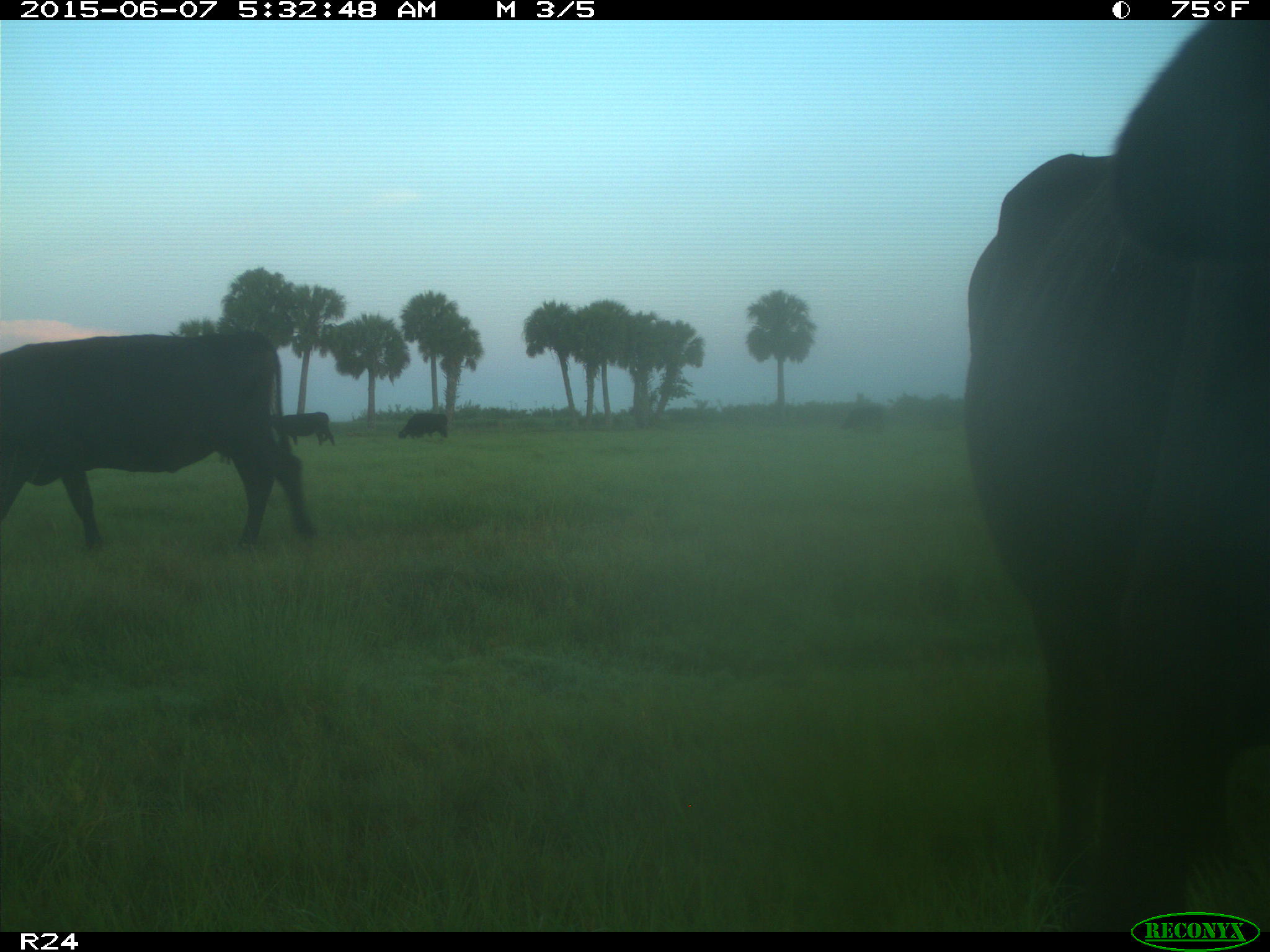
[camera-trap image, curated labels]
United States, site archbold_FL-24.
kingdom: Animalia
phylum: Chordata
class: Mammalia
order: Artiodactyla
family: Bovidae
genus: Bos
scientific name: Bos taurus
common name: domestic cow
Bos taurus (domestic cow).